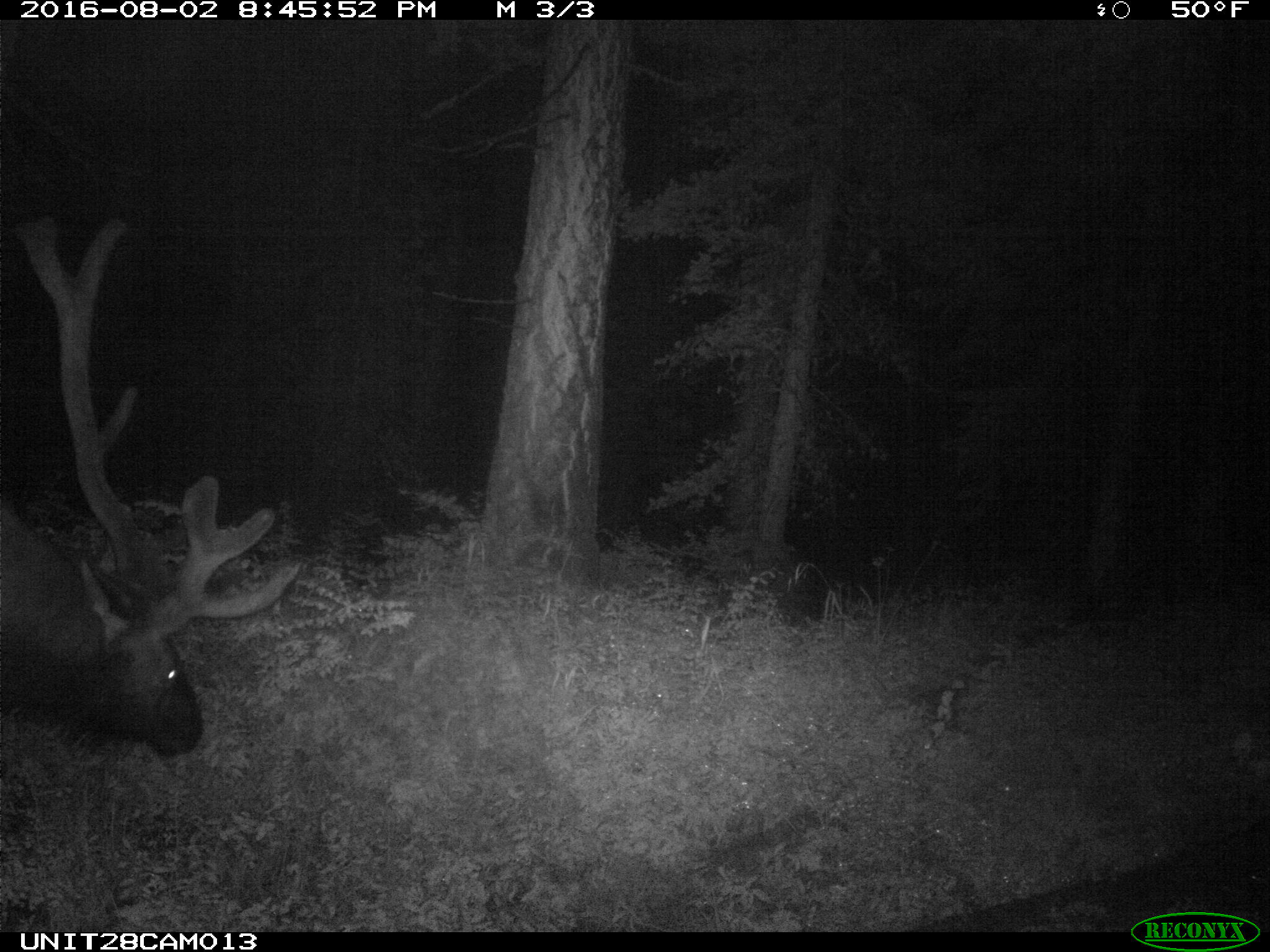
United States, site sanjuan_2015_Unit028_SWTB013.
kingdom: Animalia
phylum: Chordata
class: Mammalia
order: Artiodactyla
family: Cervidae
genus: Cervus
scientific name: Cervus elaphus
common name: red deer